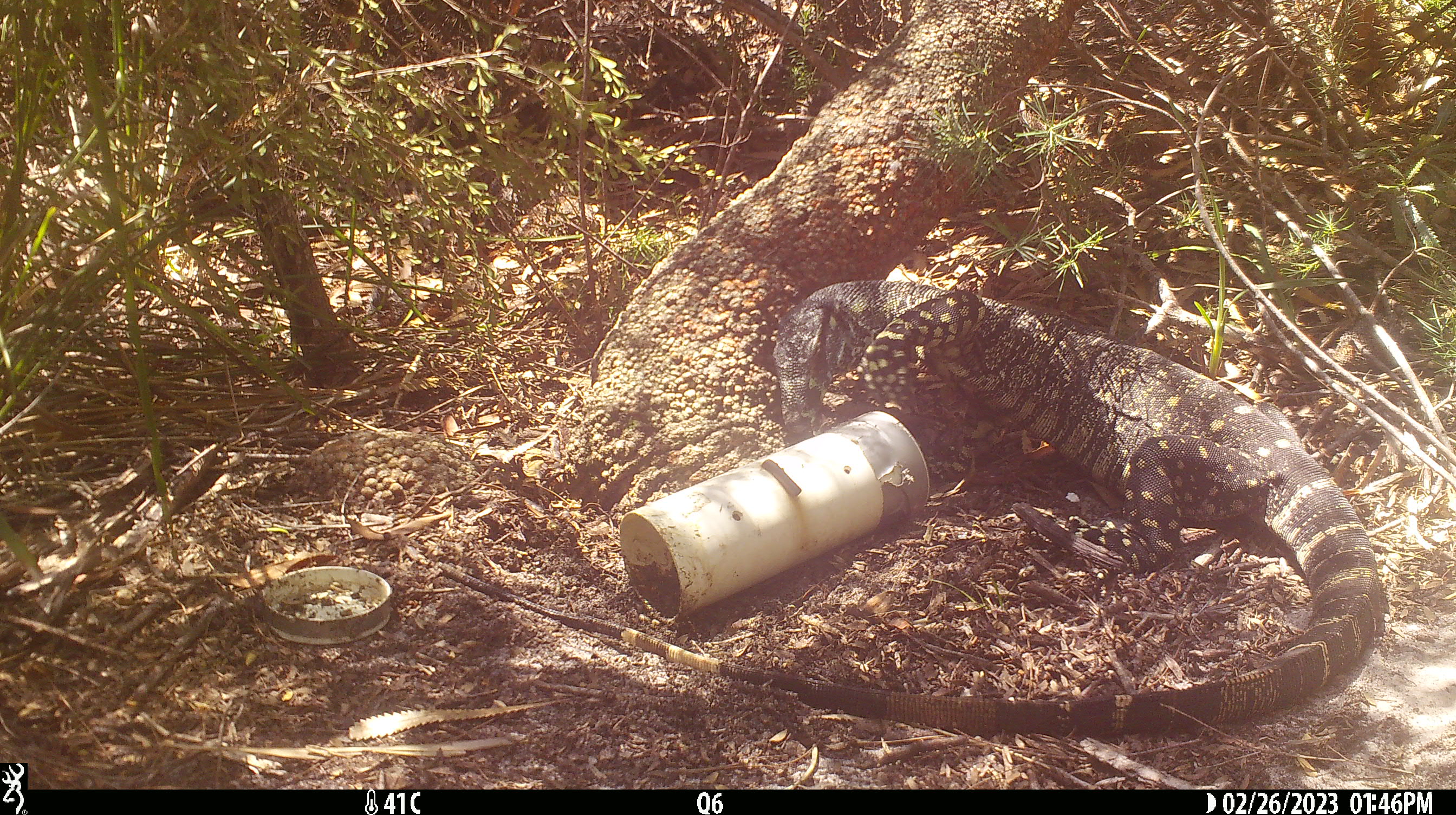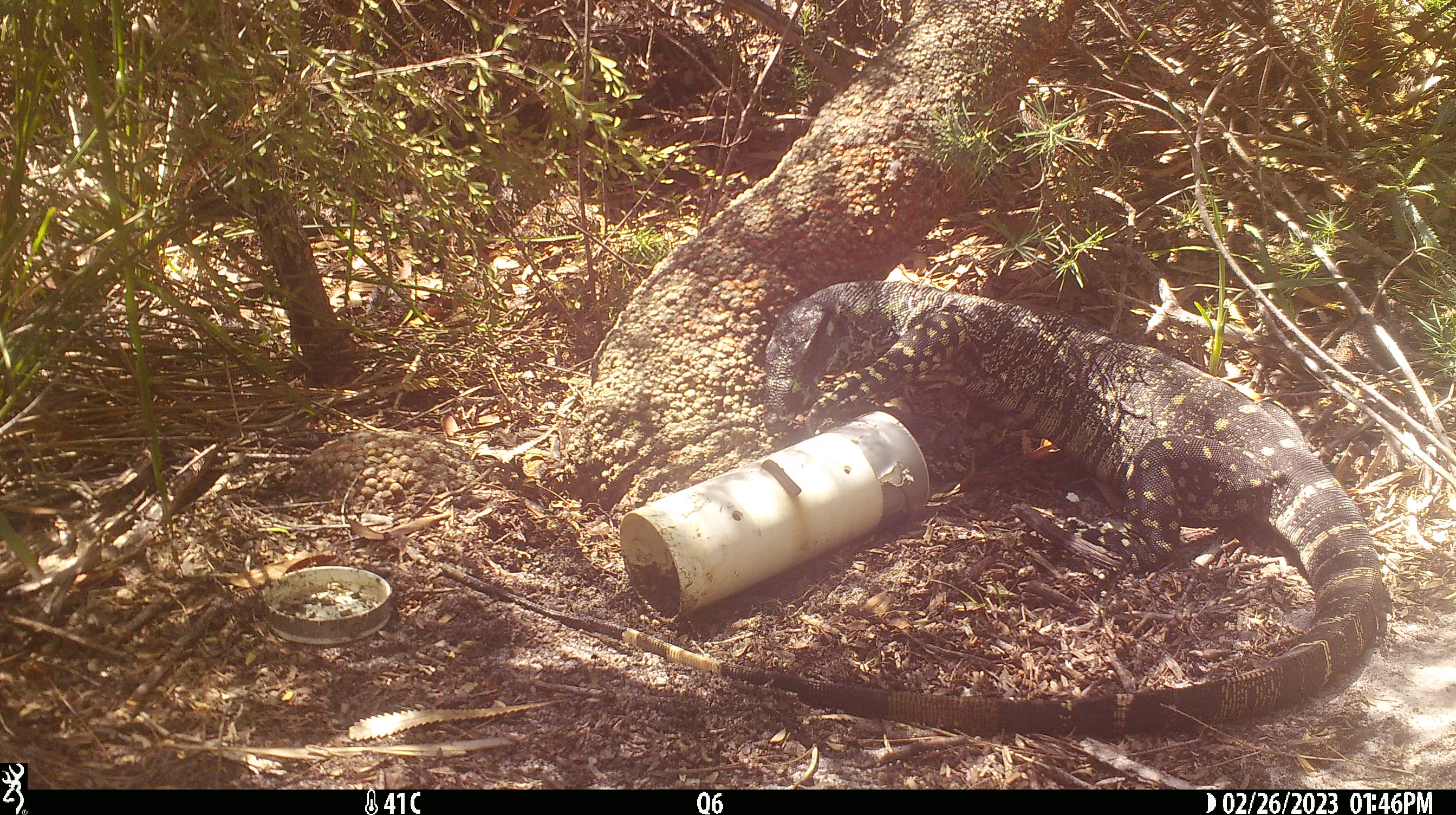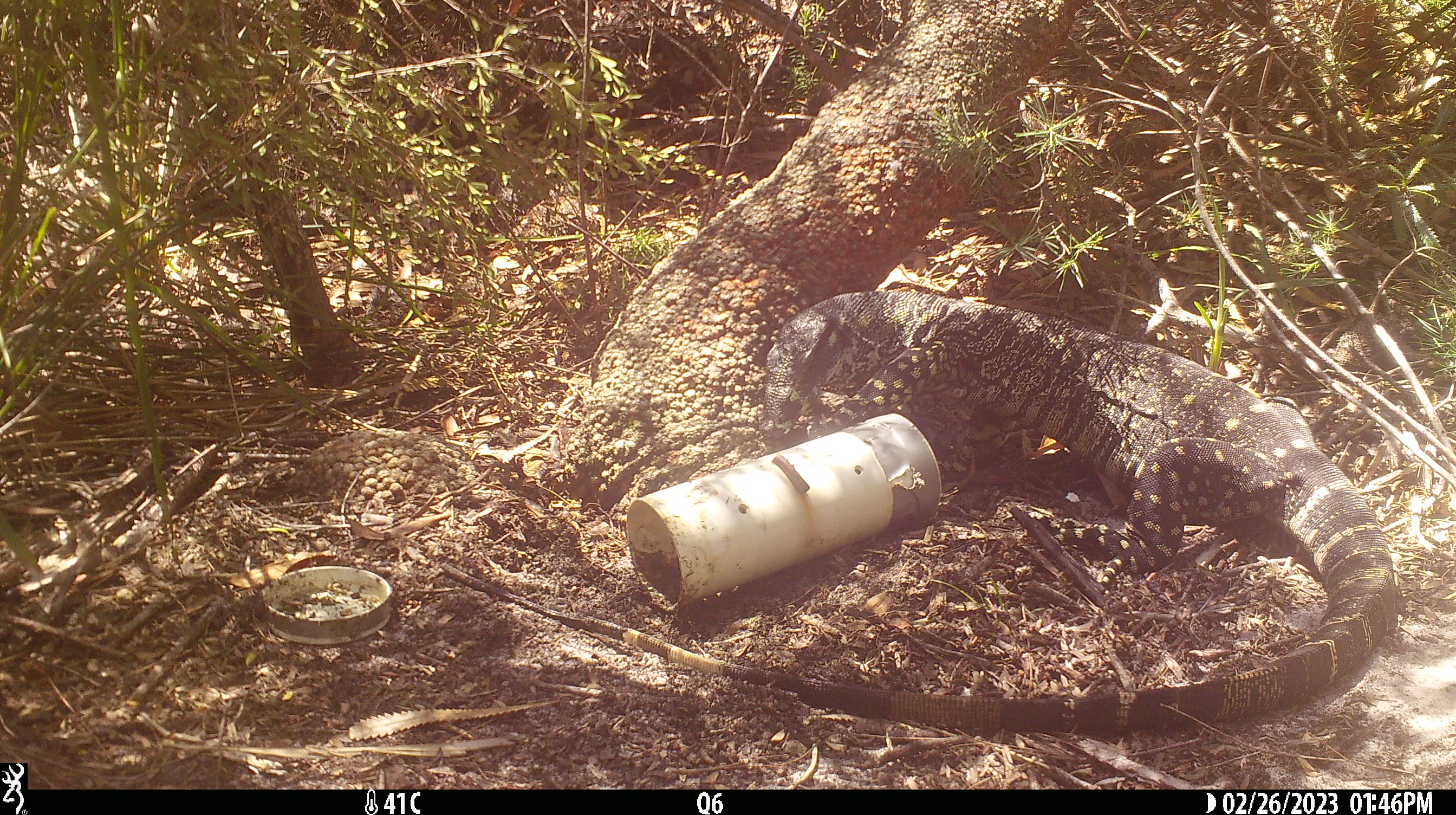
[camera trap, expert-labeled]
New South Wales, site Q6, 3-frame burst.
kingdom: Animalia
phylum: Chordata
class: Reptilia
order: Squamata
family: Varanidae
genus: Varanus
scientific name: Varanus varius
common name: lace monitor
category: goanna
Goanna (lace monitor) (Varanus varius).